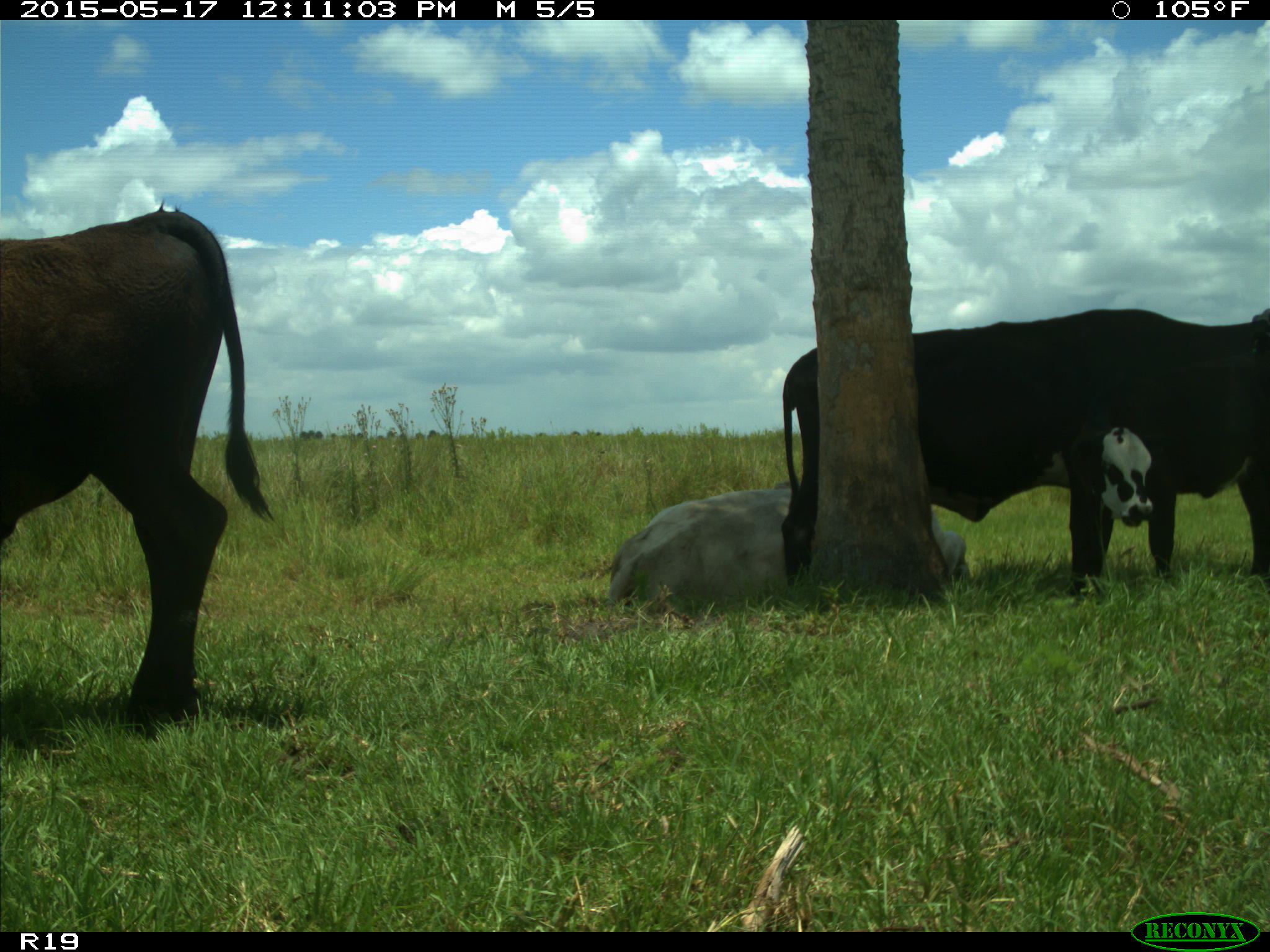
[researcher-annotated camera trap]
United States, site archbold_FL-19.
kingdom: Animalia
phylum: Chordata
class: Mammalia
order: Artiodactyla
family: Bovidae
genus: Bos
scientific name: Bos taurus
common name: domestic cow